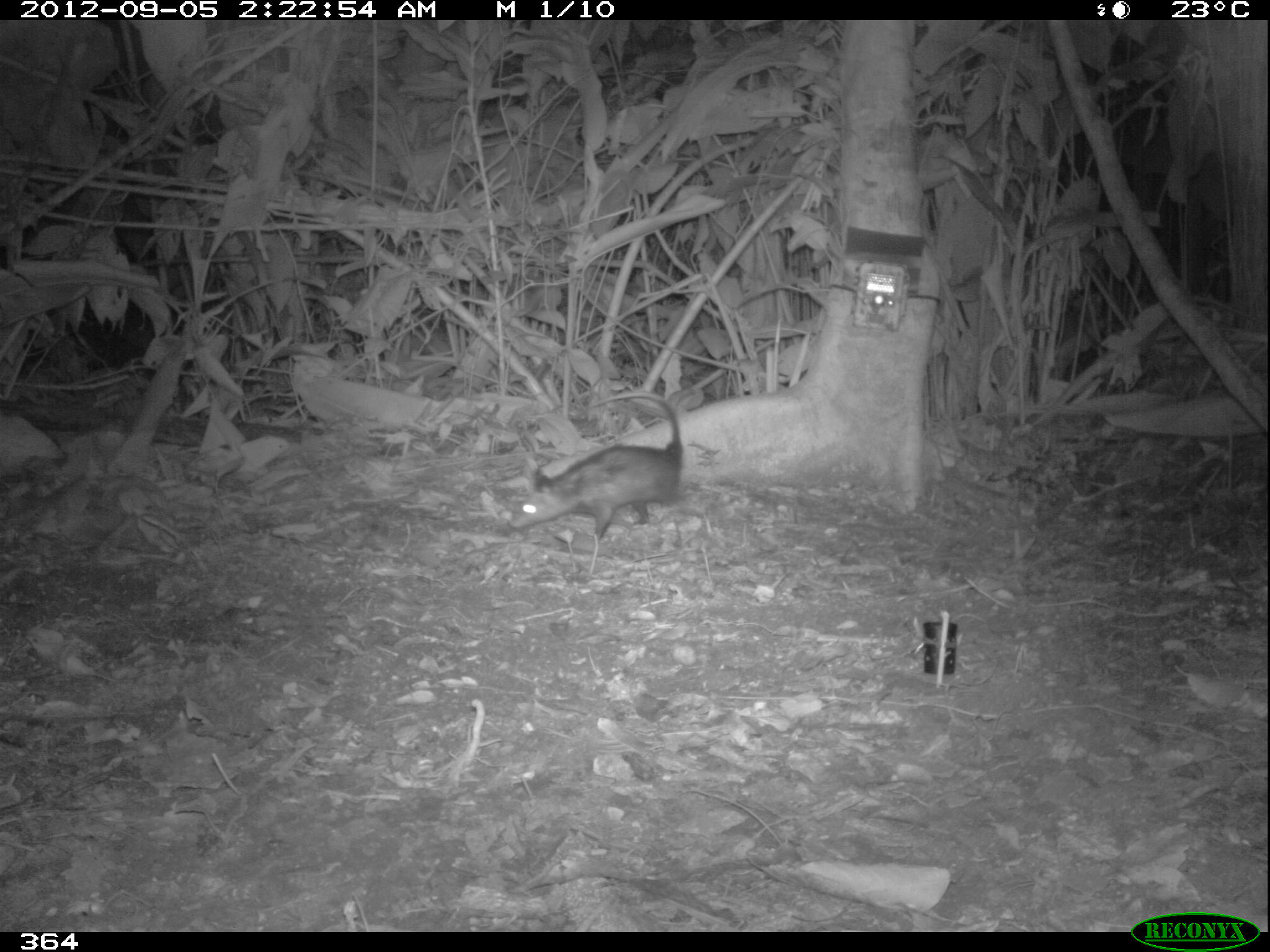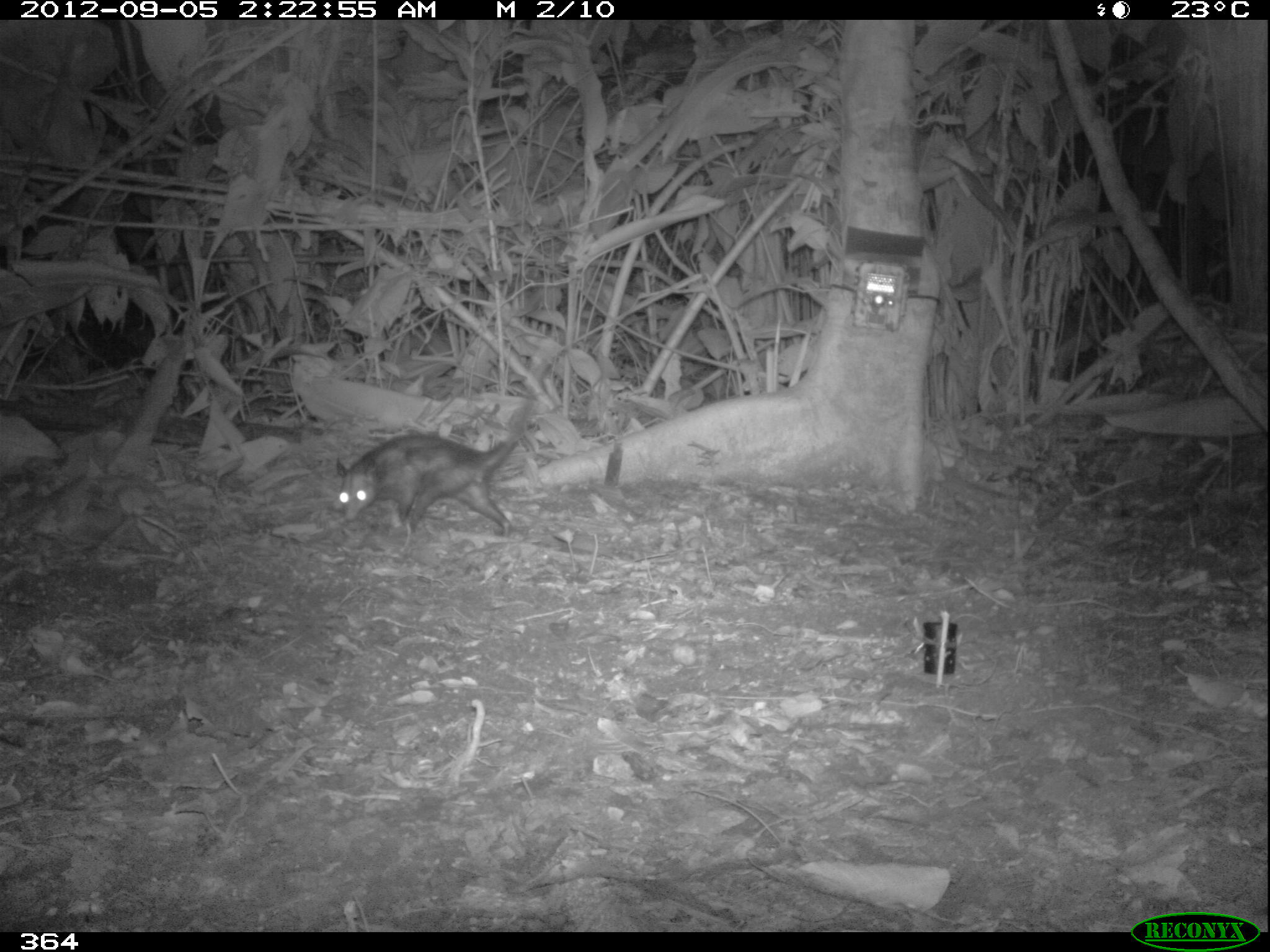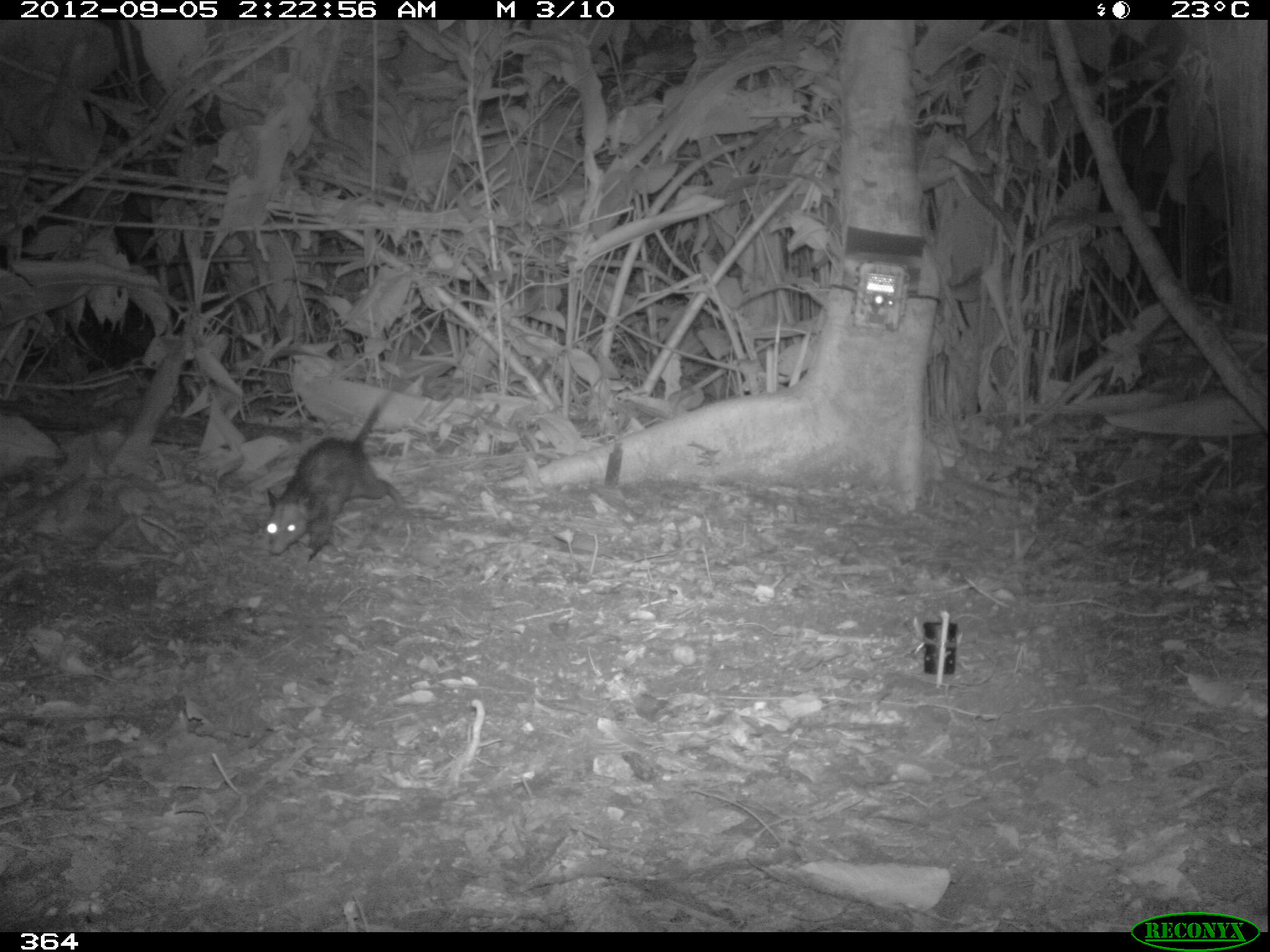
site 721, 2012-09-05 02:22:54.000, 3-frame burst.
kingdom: Animalia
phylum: Chordata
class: Mammalia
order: Didelphimorphia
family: Didelphidae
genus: Didelphis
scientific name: Didelphis marsupialis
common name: southern opossum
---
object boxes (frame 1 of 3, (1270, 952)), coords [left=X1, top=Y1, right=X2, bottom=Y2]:
didelphis marsupialis: [left=506, top=390, right=704, bottom=546]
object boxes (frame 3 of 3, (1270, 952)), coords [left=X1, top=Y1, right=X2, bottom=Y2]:
didelphis marsupialis: [left=265, top=377, right=407, bottom=567]